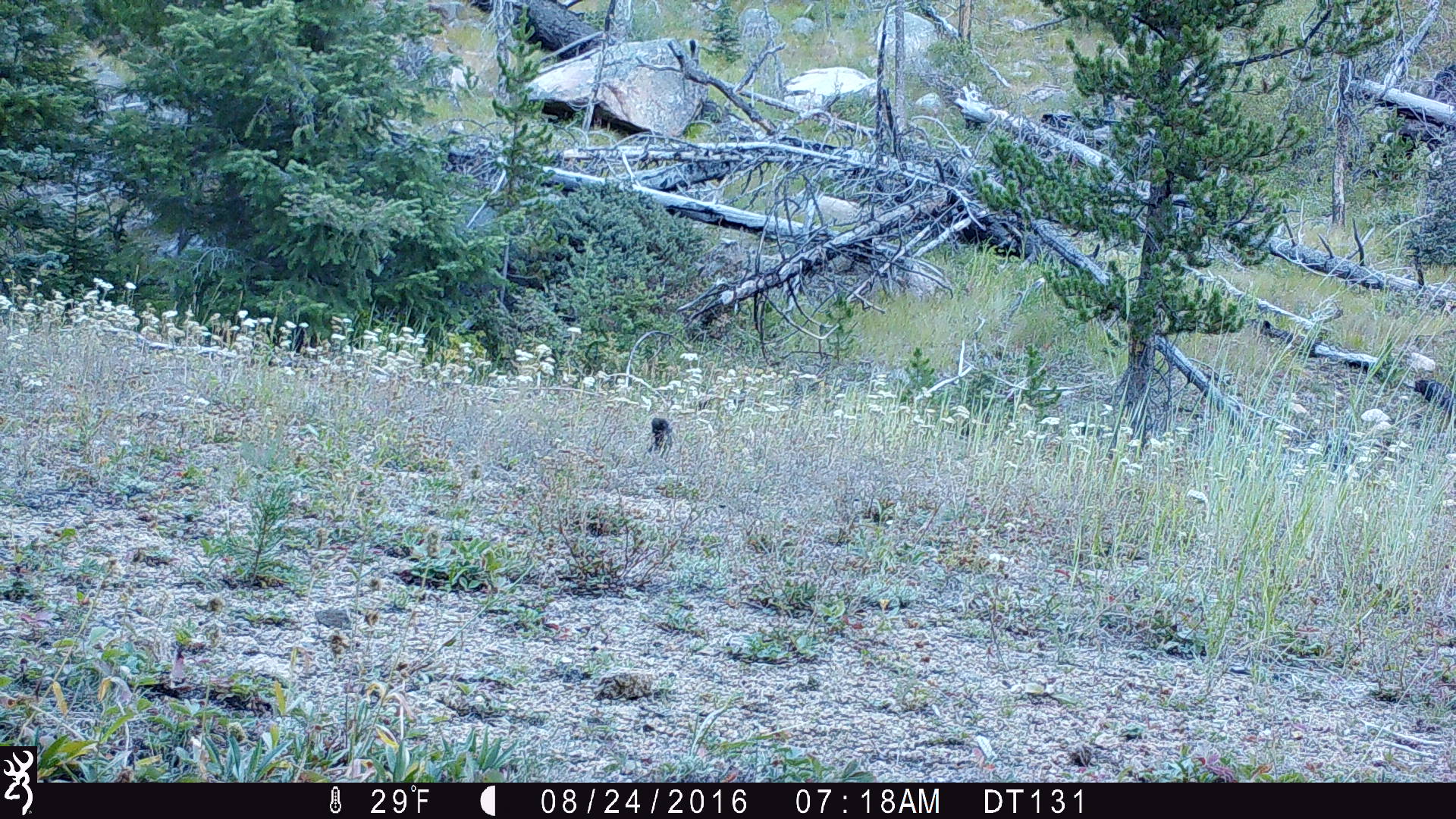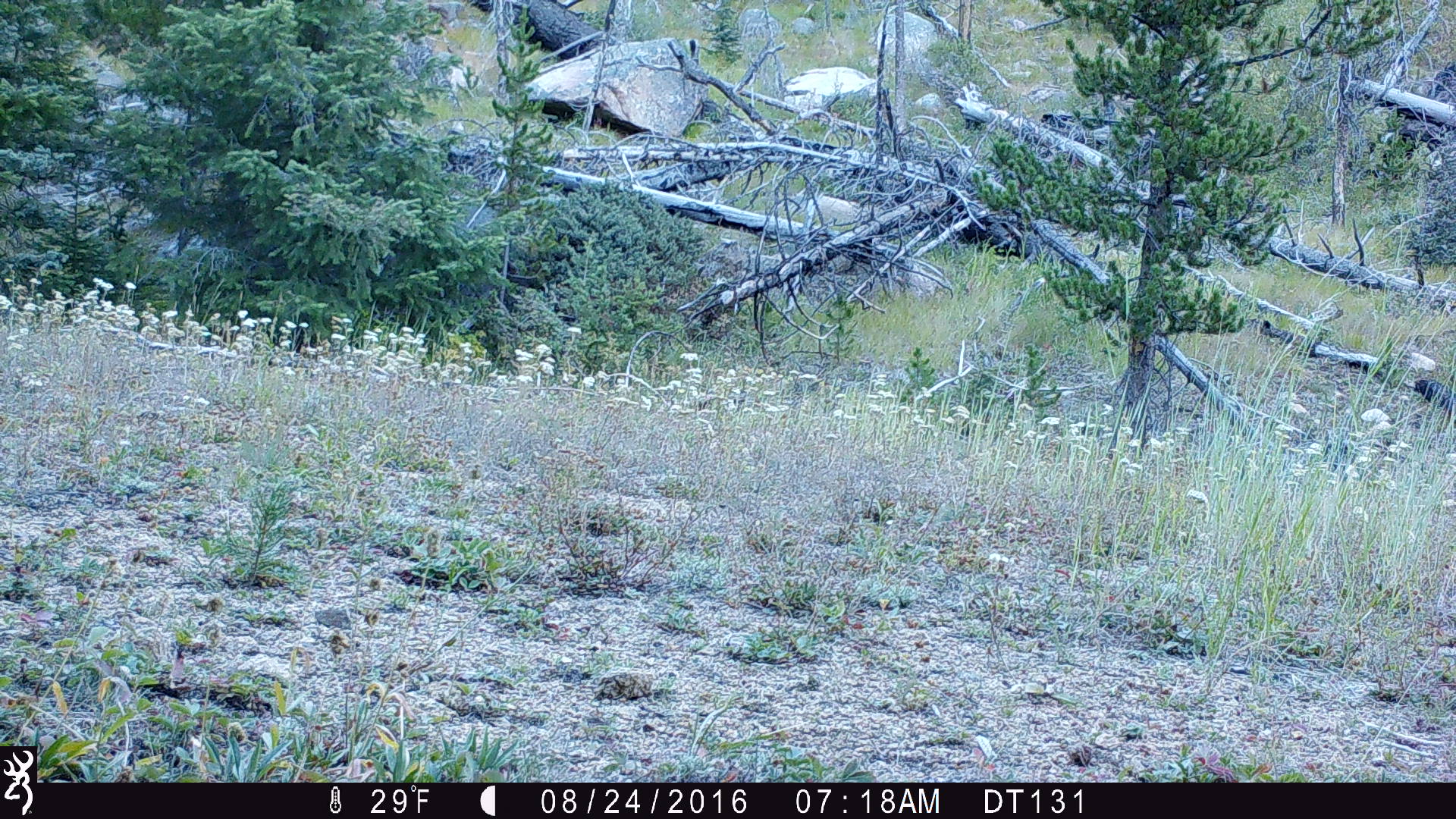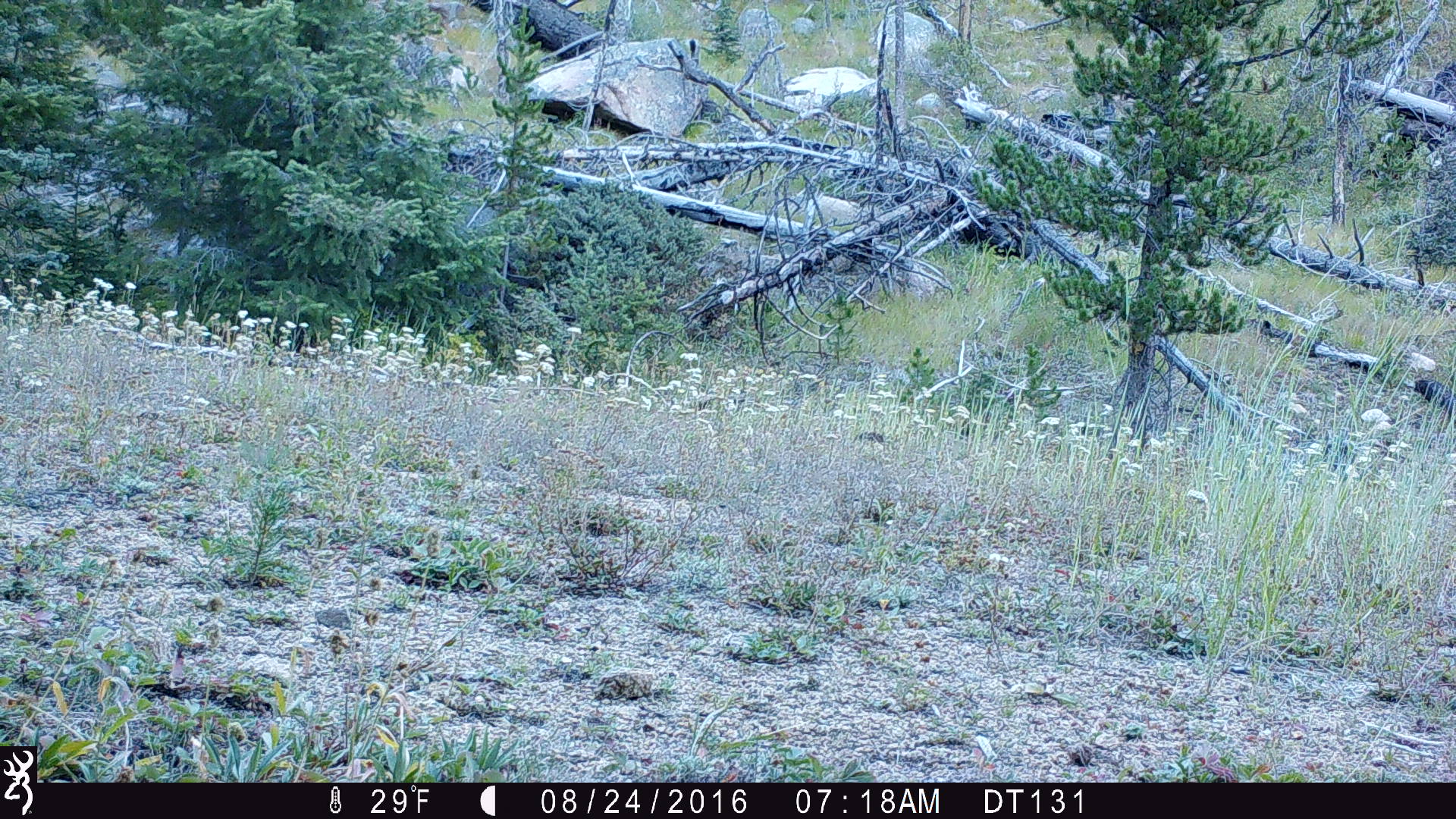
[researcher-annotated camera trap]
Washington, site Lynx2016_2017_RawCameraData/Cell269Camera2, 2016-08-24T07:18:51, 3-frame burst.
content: unidentified animal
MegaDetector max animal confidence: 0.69